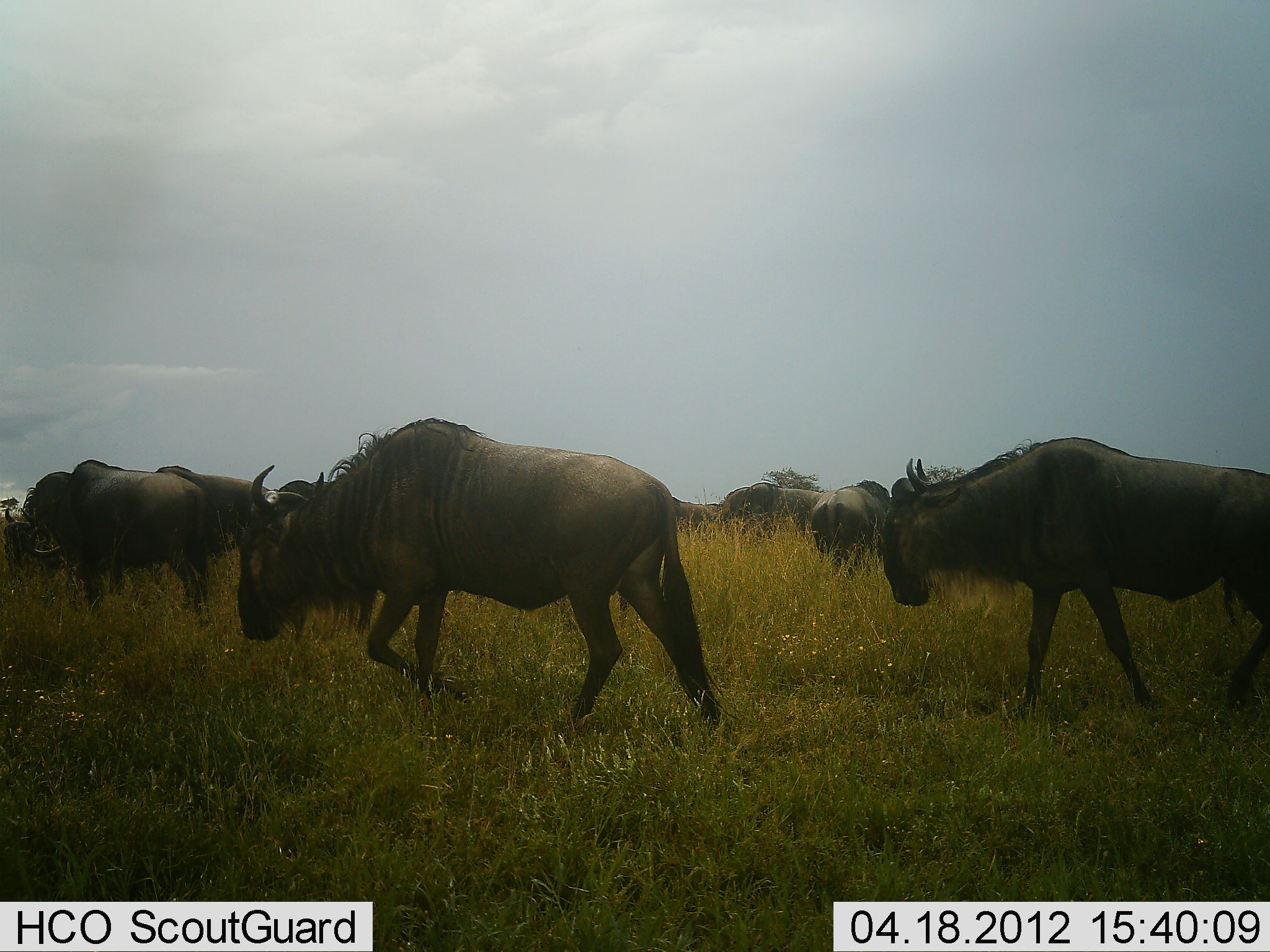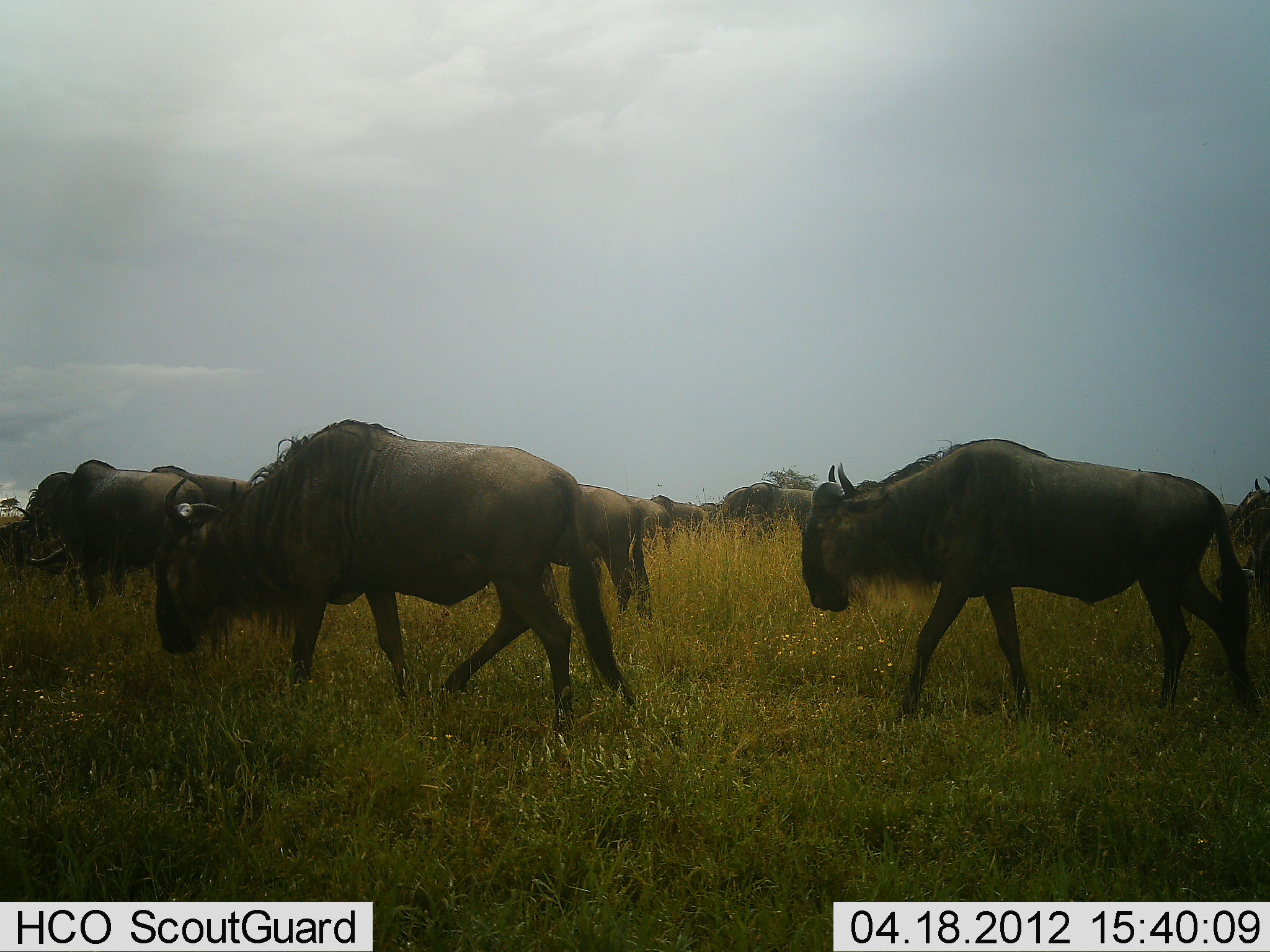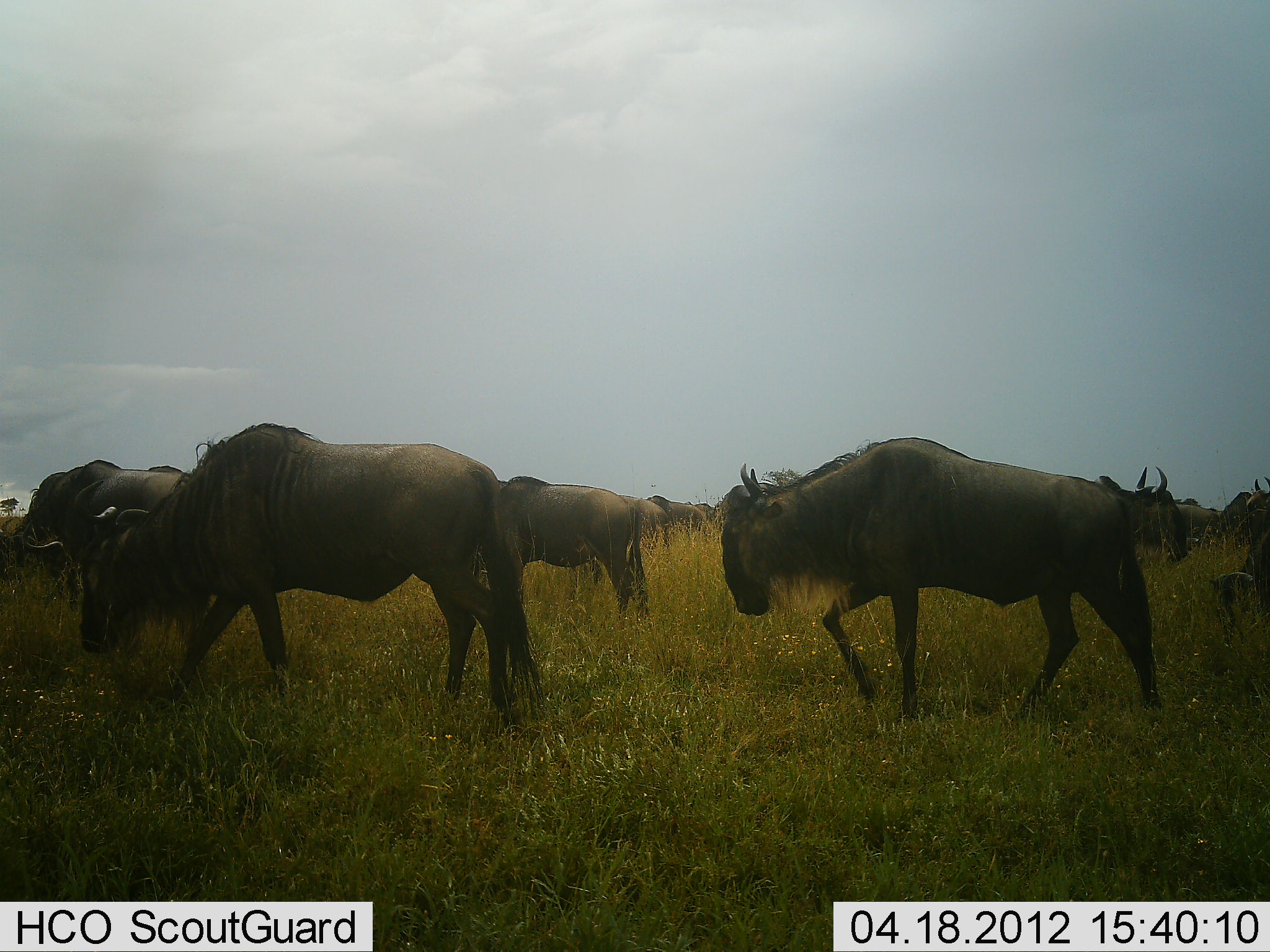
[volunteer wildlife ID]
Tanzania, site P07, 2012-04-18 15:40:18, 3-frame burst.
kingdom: Animalia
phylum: Chordata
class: Mammalia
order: Artiodactyla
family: Bovidae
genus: Connochaetes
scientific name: Connochaetes taurinus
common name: blue wildebeest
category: wildebeest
Wildebeest (blue wildebeest) (Connochaetes taurinus), count 11-50. Behavior (volunteer vote fractions): standing 29%, resting 0%, moving 100%, interacting 0%. Young present (vote fraction): 0%. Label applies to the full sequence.